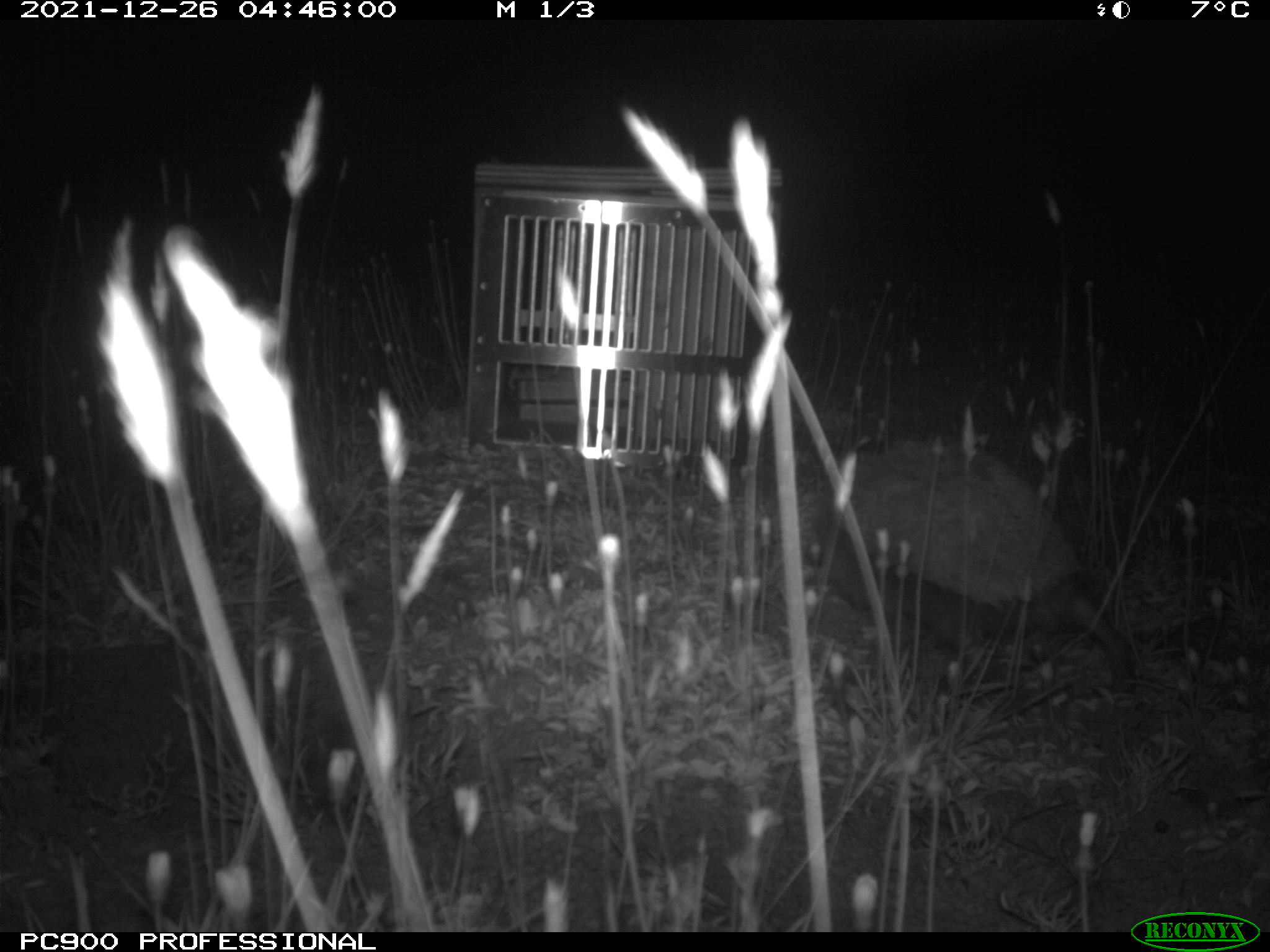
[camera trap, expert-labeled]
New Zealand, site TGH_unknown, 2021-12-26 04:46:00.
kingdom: Animalia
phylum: Chordata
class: Mammalia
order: Eulipotyphla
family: Erinaceidae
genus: Erinaceus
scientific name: Erinaceus europaeus europaeus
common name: european hedgehog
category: hedgehog